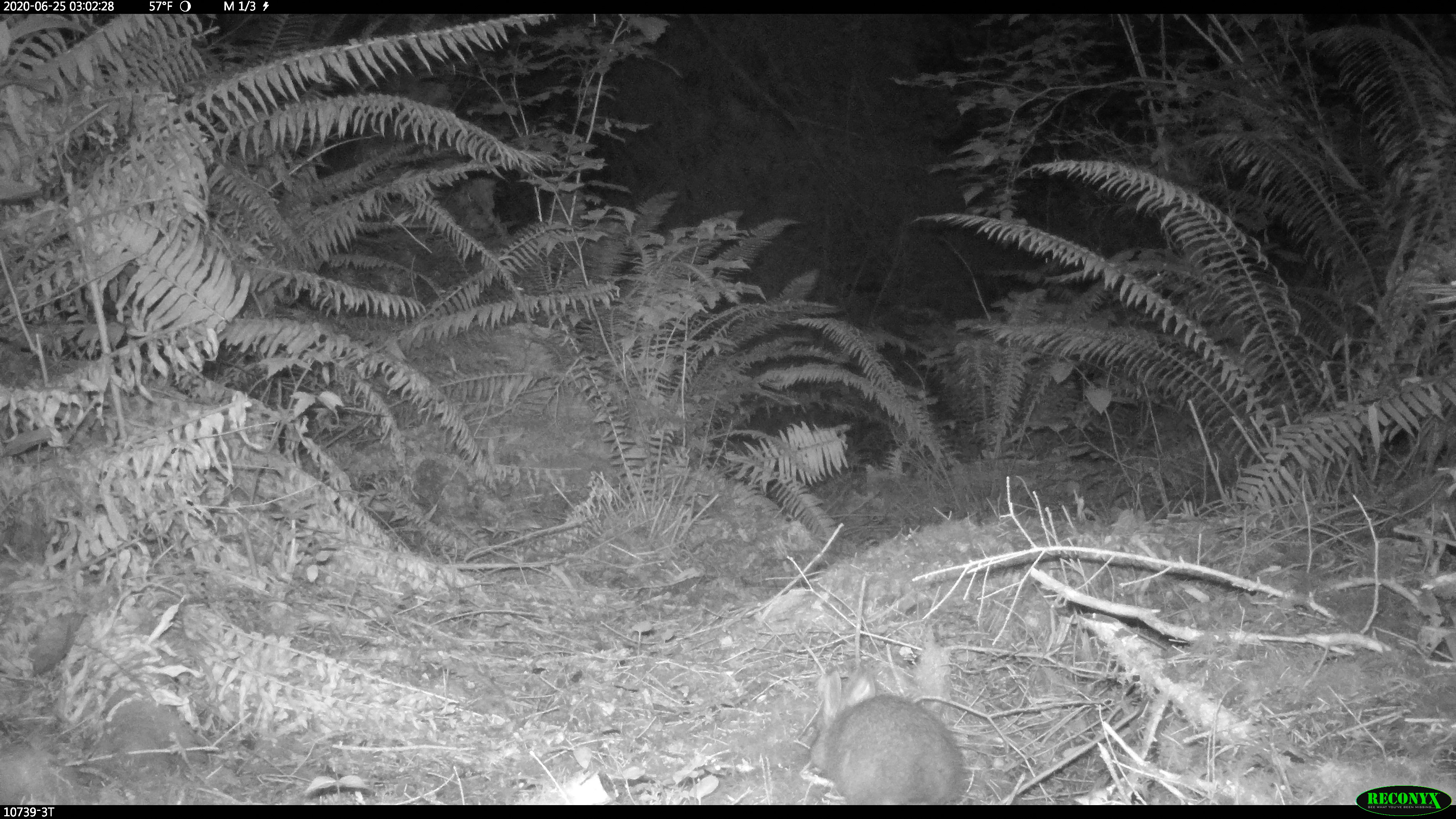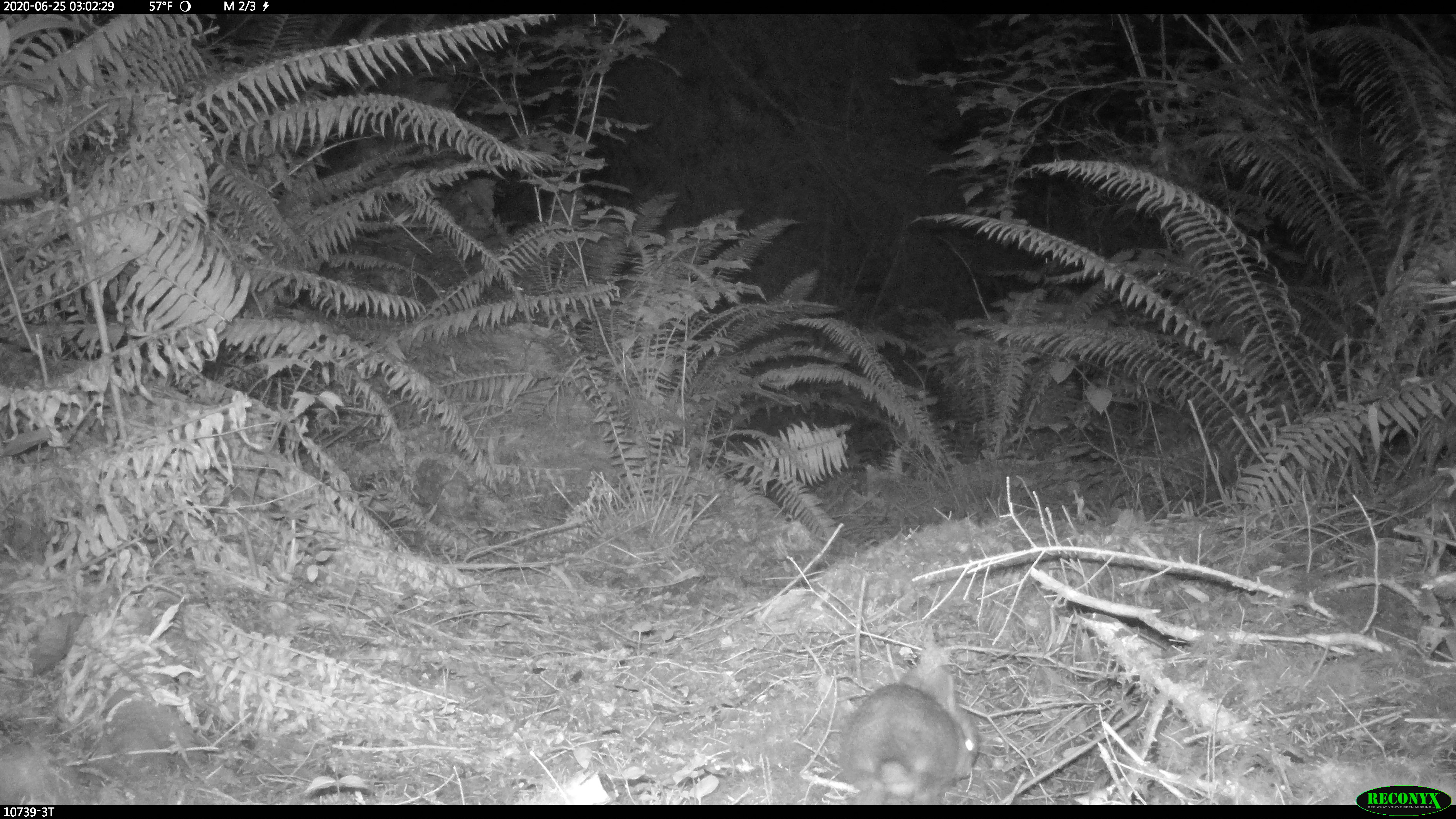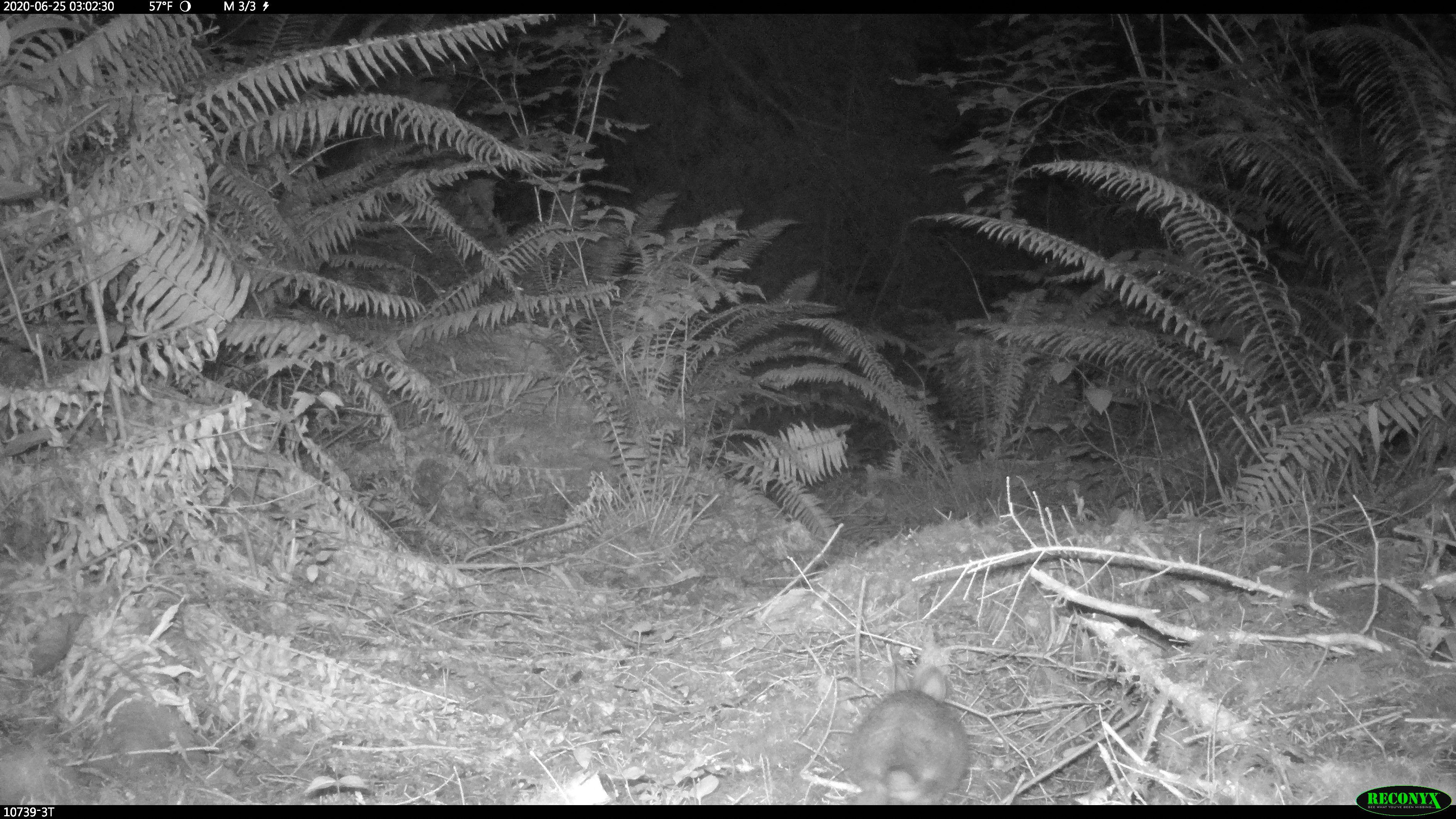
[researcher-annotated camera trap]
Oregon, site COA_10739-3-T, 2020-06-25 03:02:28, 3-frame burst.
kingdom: Animalia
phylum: Chordata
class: Mammalia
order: Lagomorpha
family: Leporidae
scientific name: Leporidae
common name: hares and rabbits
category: leporidae family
Leporidae family (hares and rabbits) (Leporidae).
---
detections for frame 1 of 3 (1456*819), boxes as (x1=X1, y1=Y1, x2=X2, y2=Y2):
leporidae family: (x1=808, y1=671, x2=970, y2=800)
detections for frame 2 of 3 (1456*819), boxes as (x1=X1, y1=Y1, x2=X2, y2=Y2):
leporidae family: (x1=834, y1=664, x2=985, y2=796)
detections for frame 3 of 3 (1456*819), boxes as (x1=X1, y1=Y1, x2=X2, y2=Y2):
leporidae family: (x1=841, y1=671, x2=970, y2=800)